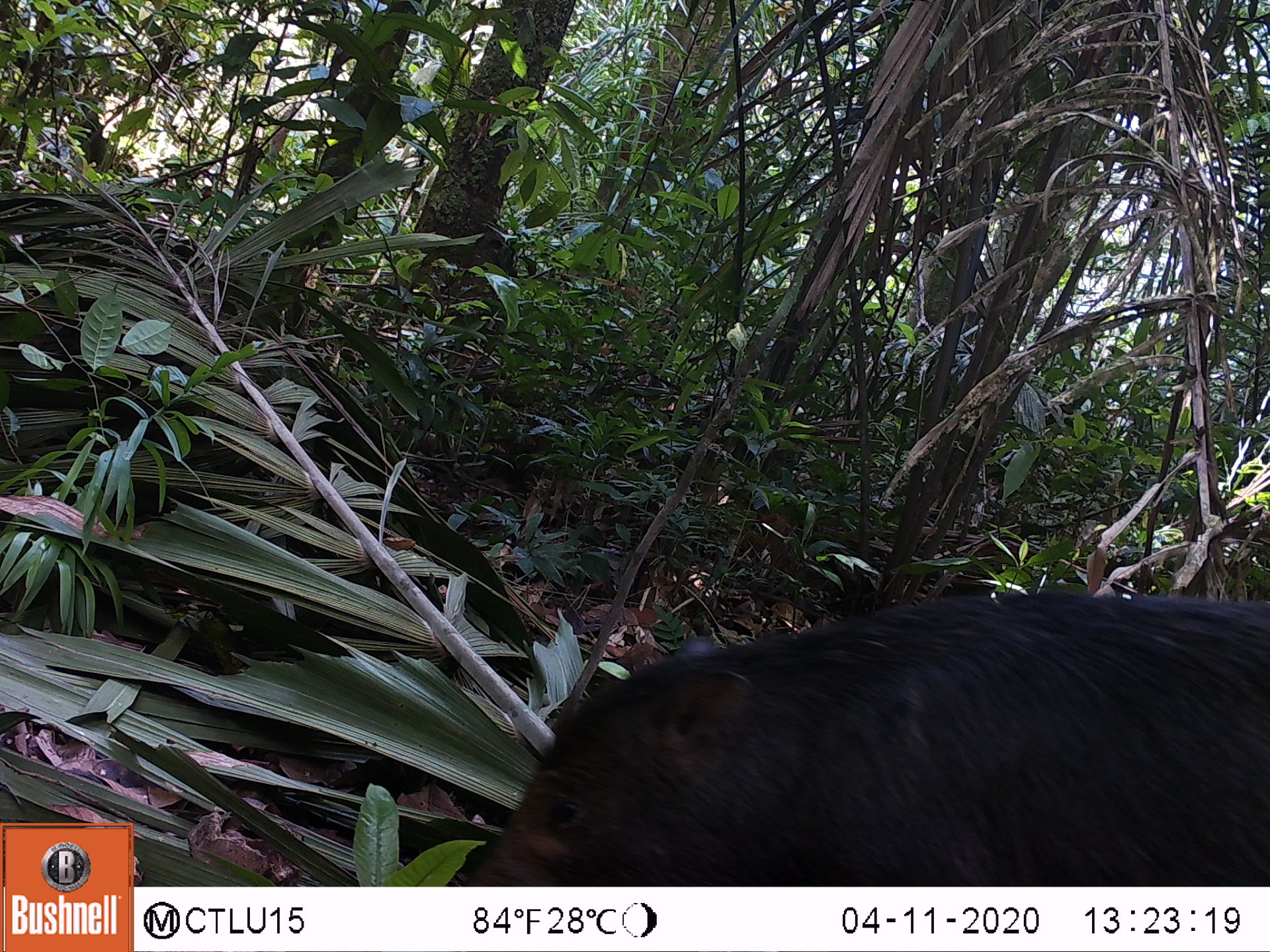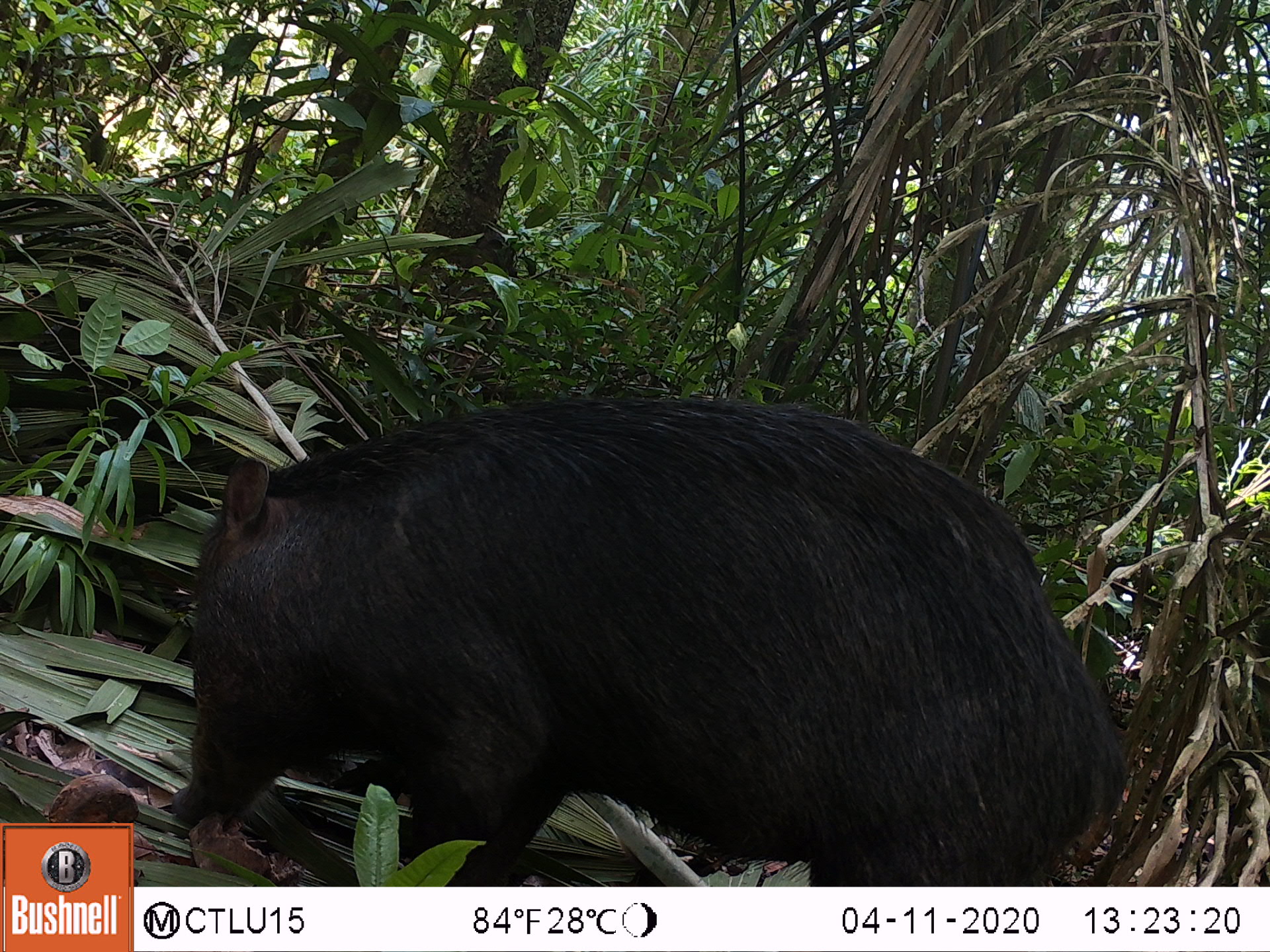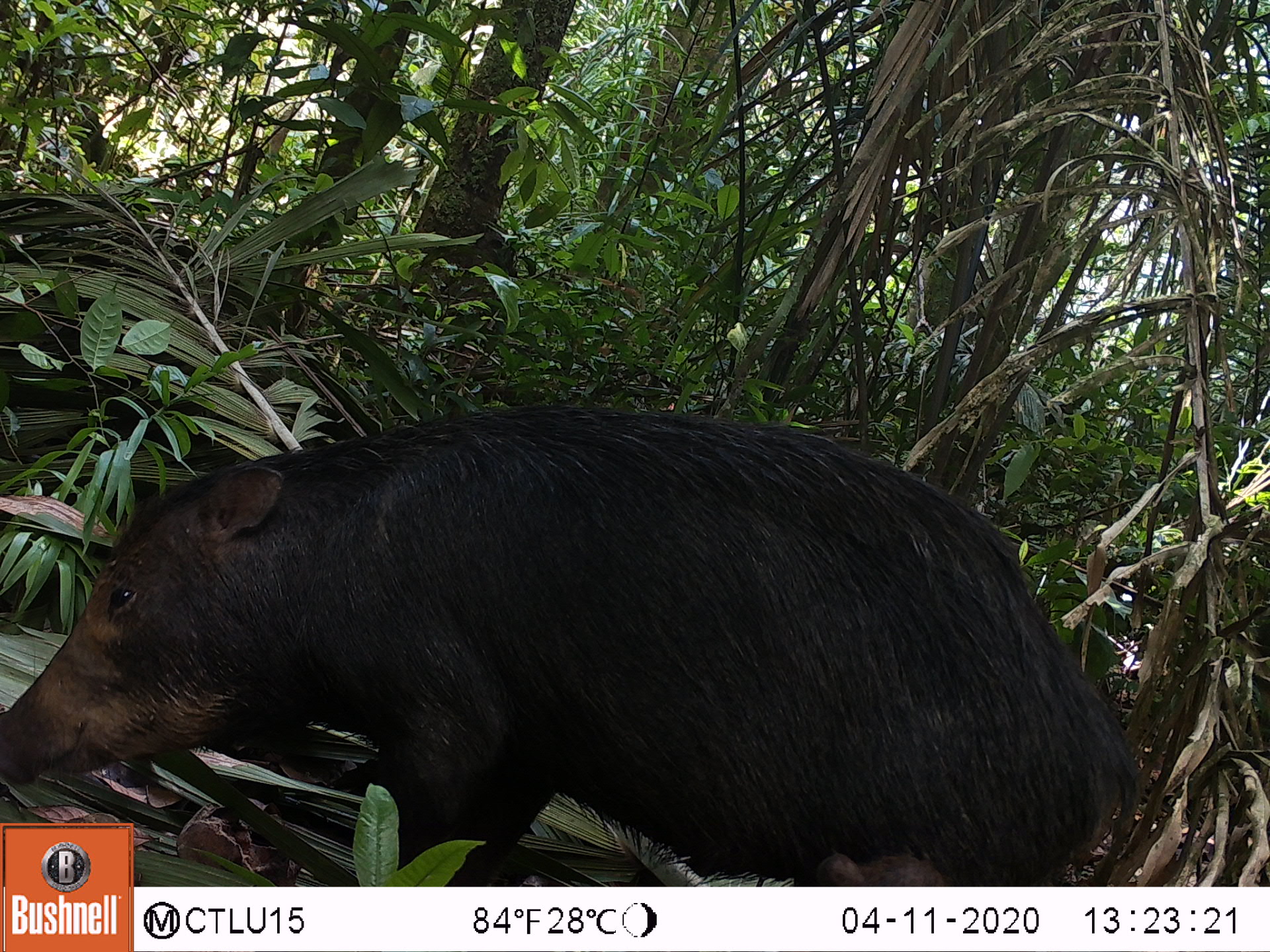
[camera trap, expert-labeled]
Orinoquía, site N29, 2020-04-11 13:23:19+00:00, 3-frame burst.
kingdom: Animalia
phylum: Chordata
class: Mammalia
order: Artiodactyla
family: Tayassuidae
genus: Tayassu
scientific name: Tayassu pecari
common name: white-lipped peccary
White-lipped peccary (Tayassu pecari).